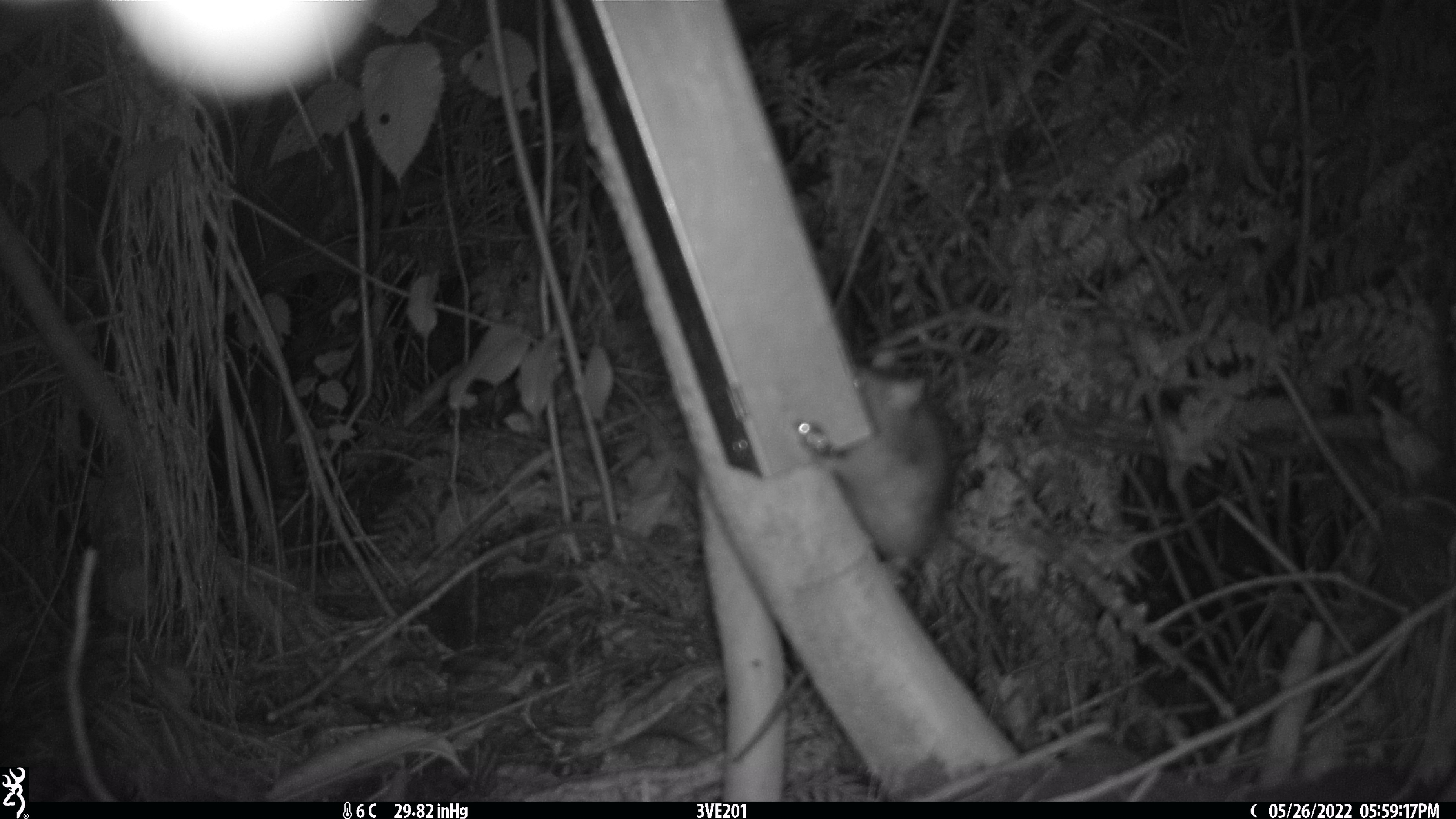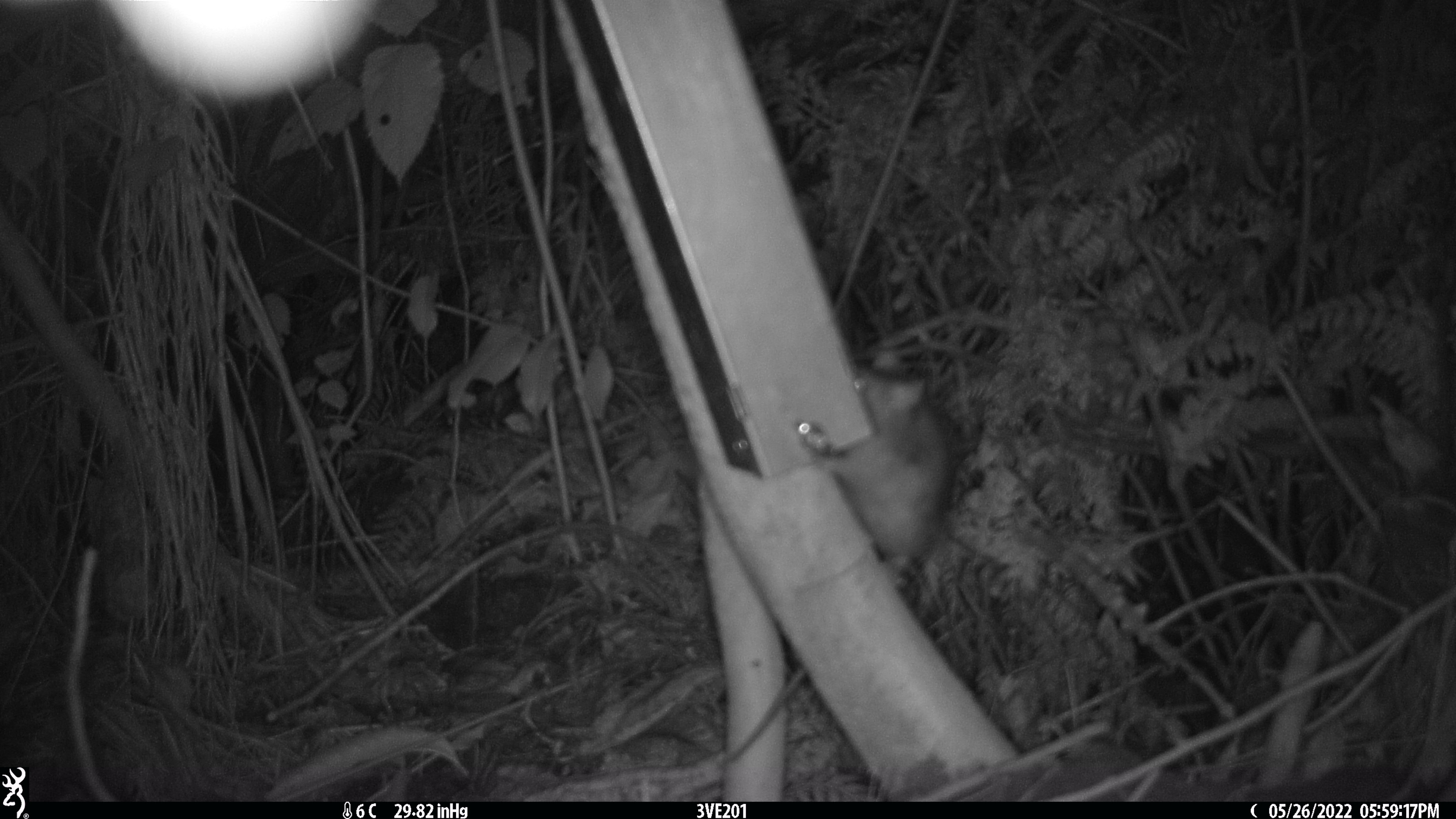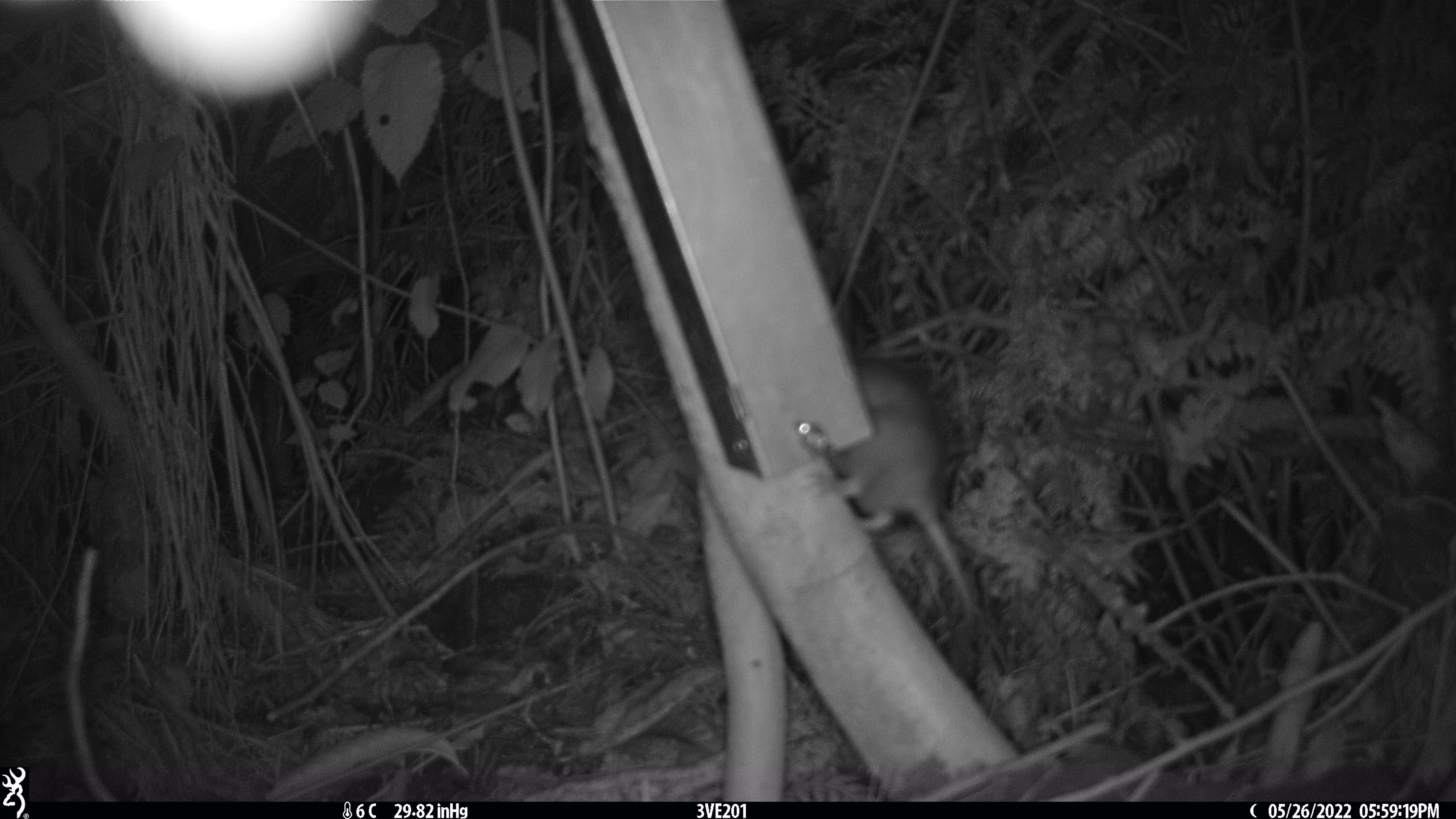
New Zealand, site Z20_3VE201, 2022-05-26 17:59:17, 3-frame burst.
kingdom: Animalia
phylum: Chordata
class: Mammalia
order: Rodentia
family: Muridae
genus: Rattus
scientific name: Rattus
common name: rat